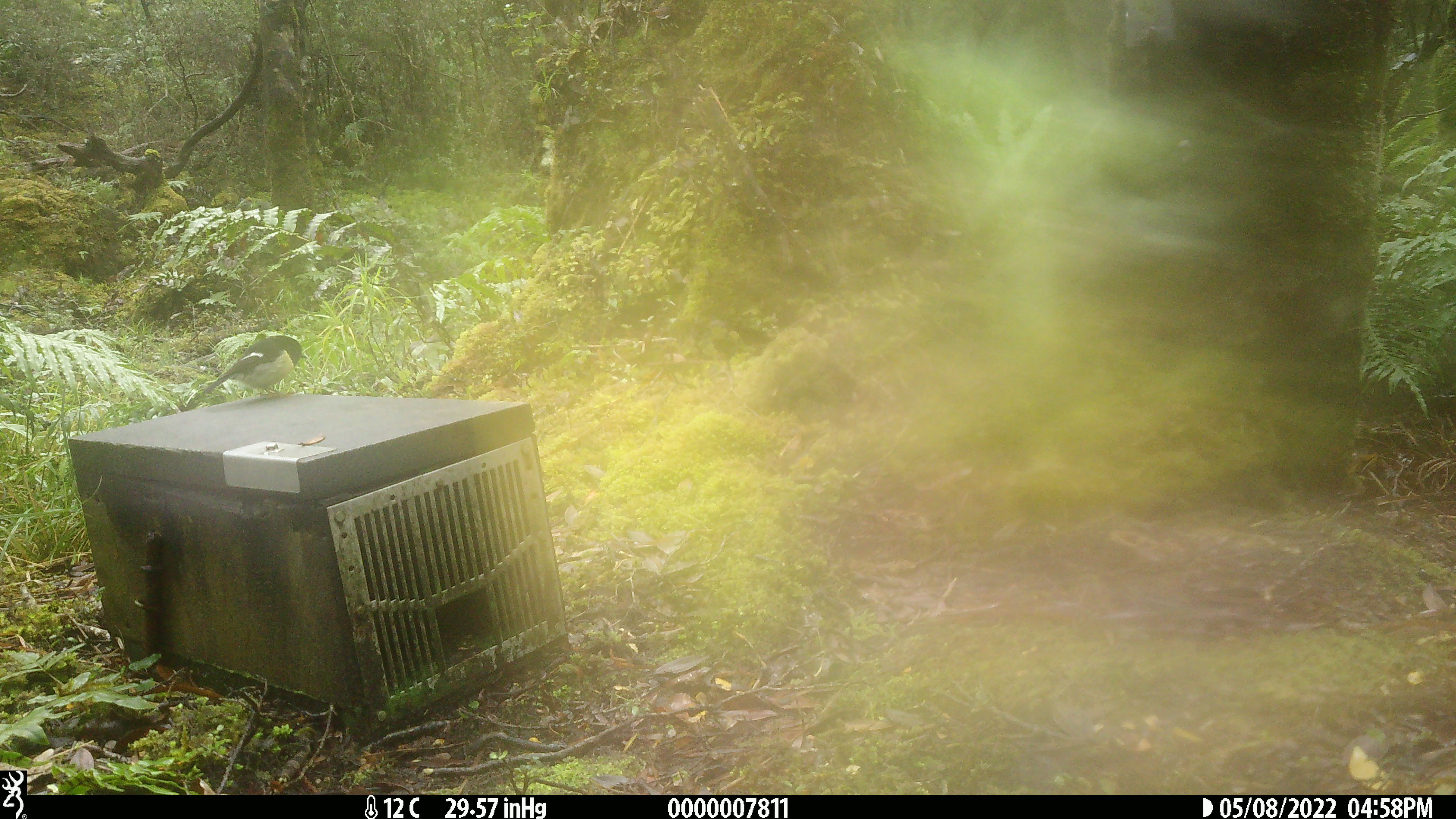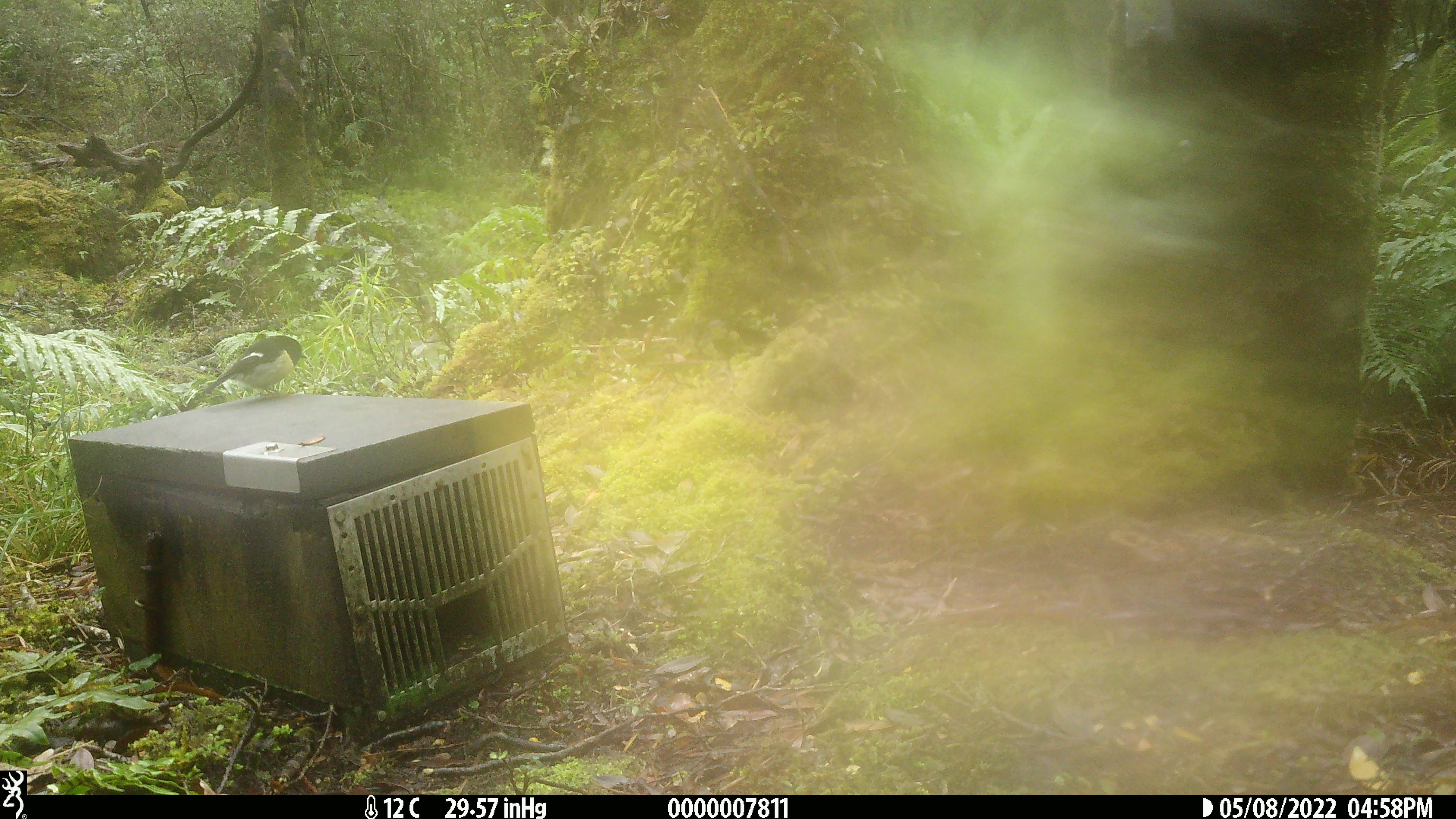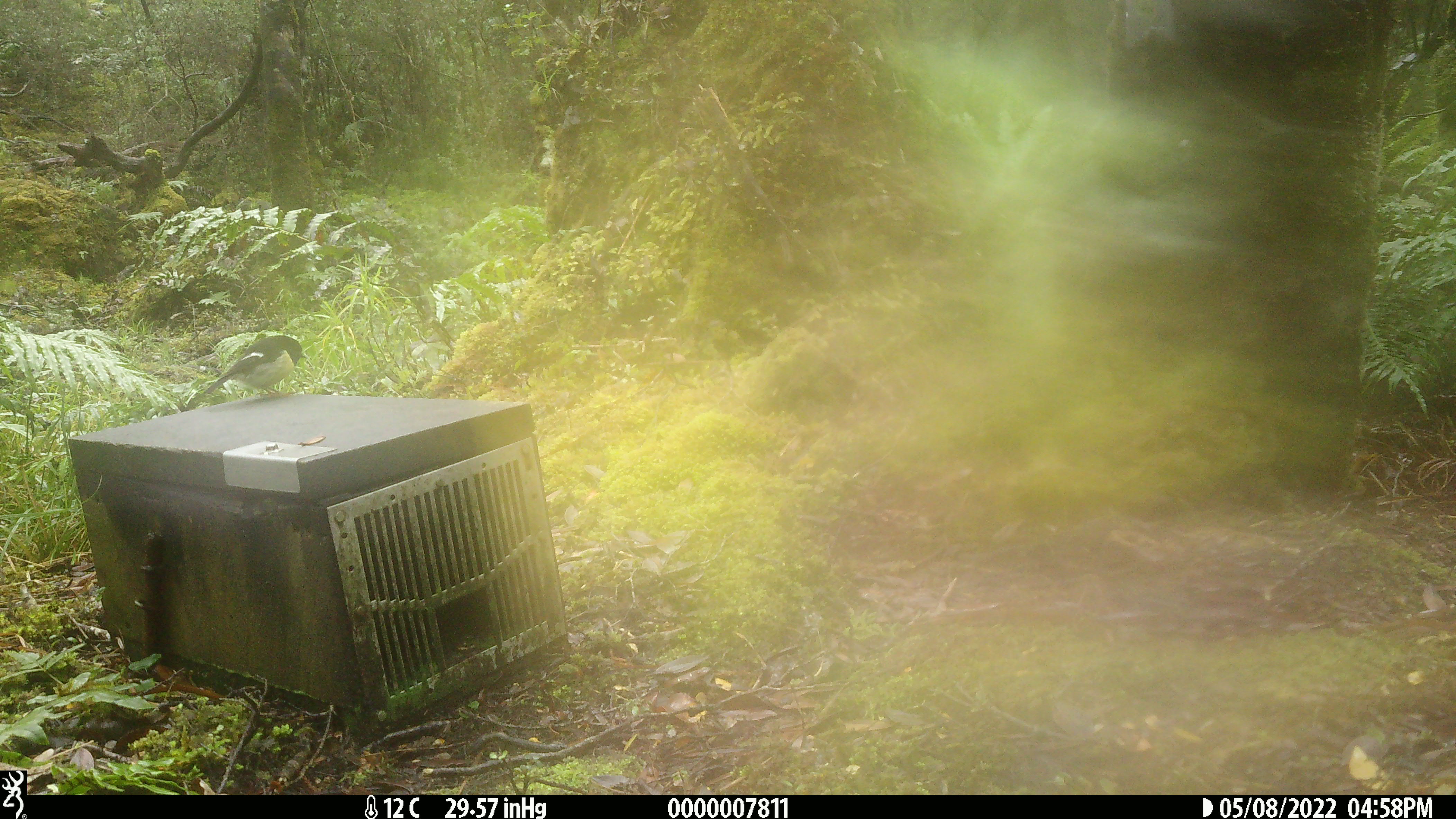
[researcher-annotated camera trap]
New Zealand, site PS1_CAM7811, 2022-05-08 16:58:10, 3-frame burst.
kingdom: Animalia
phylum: Chordata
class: Aves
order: Passeriformes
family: Petroicidae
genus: Petroica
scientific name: Petroica macrocephala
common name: tomtit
Tomtit (Petroica macrocephala).